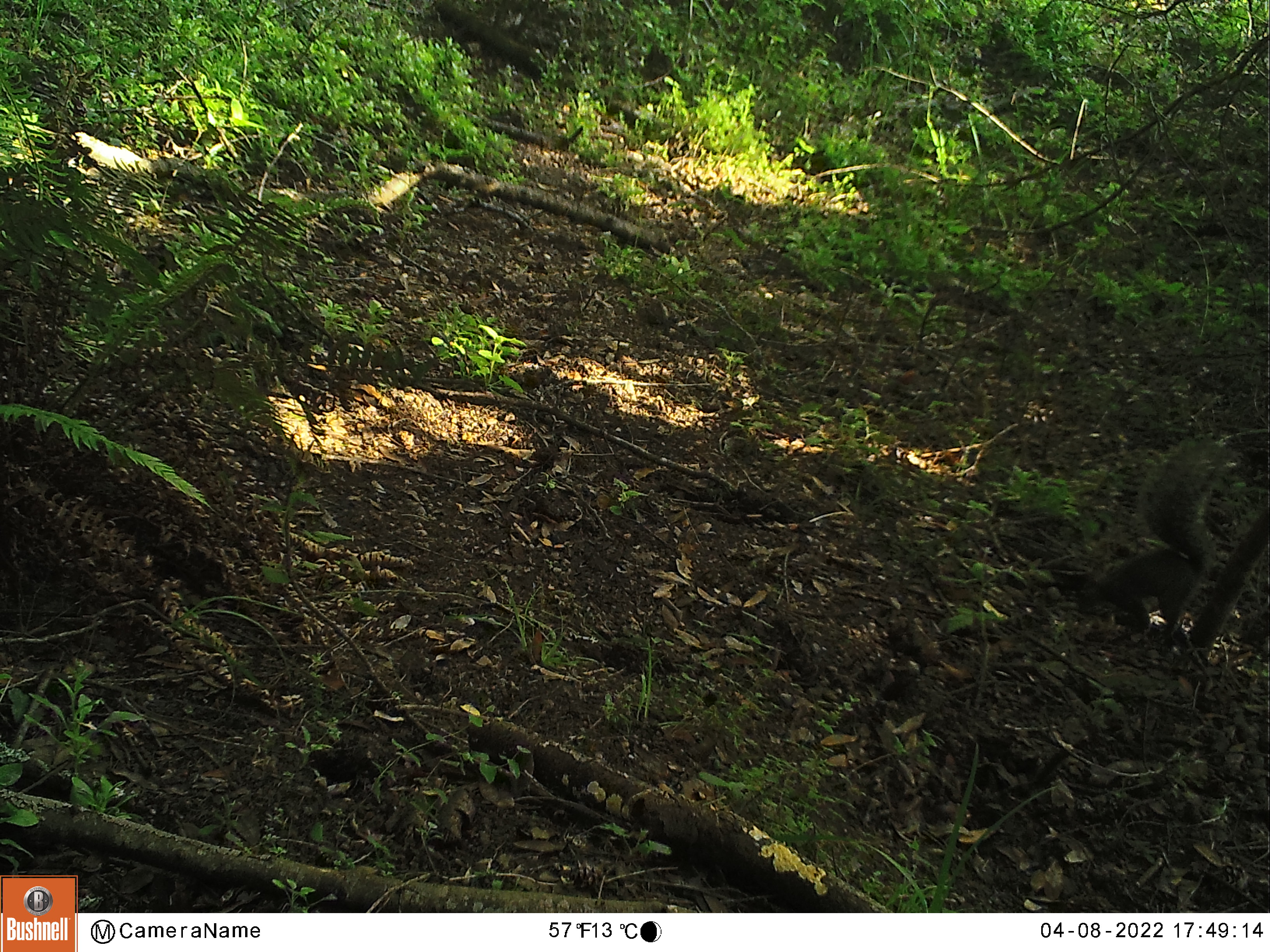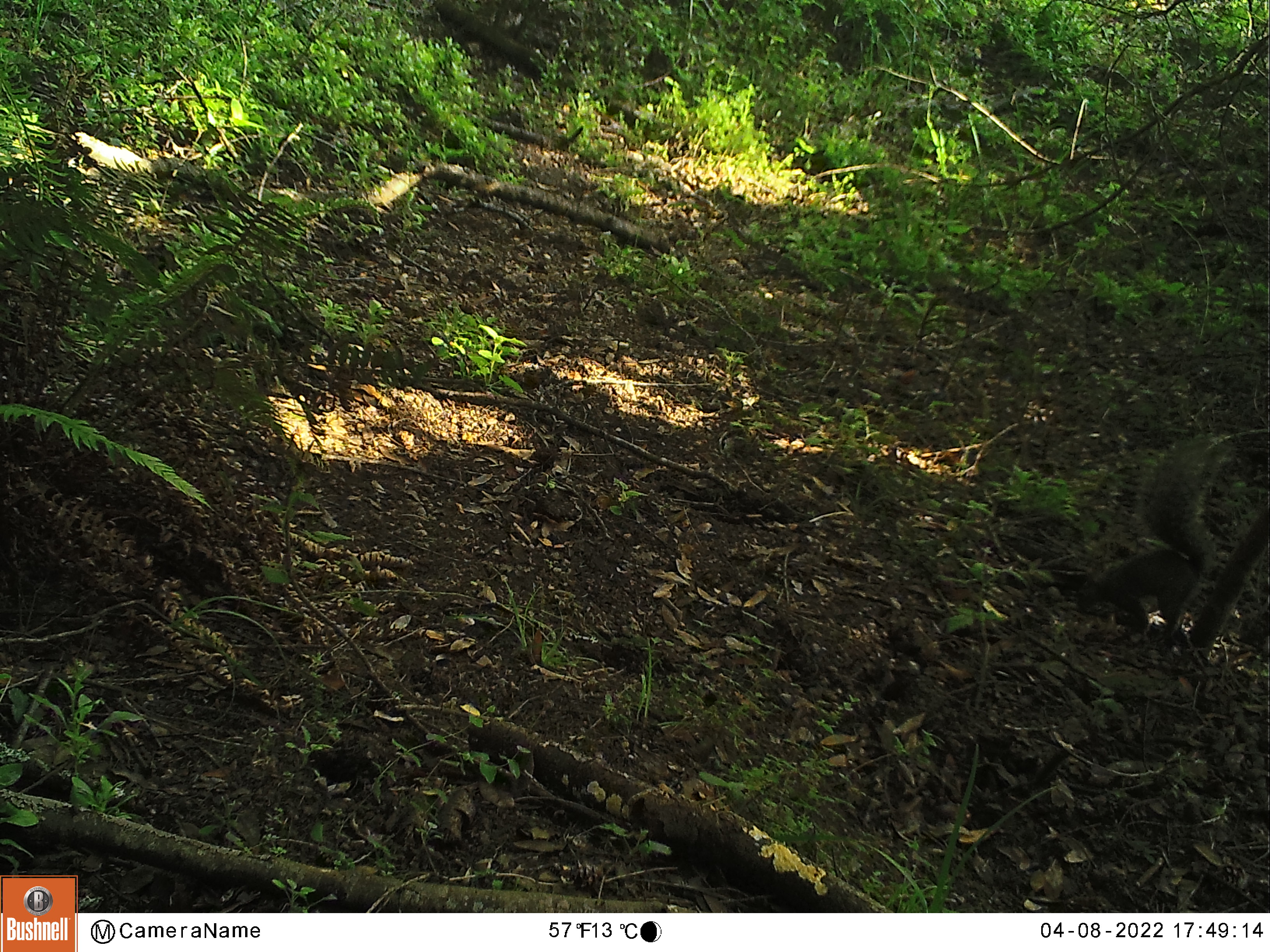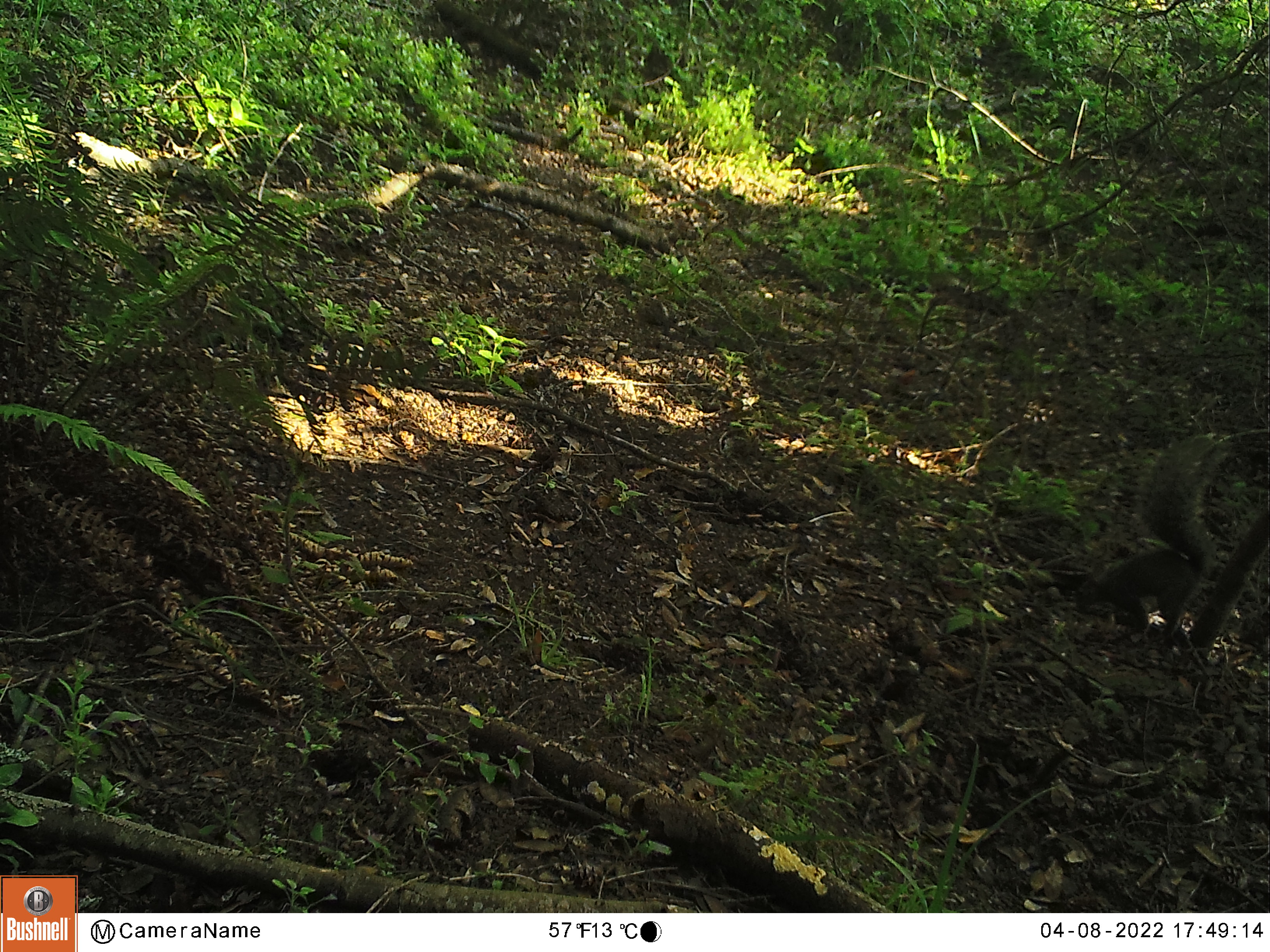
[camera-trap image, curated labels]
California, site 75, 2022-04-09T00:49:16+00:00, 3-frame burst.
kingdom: Animalia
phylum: Chordata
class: Mammalia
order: Rodentia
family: Sciuridae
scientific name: Sciuridae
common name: squirrel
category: unknown squirrel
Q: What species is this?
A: Unknown squirrel (squirrel) (Sciuridae).